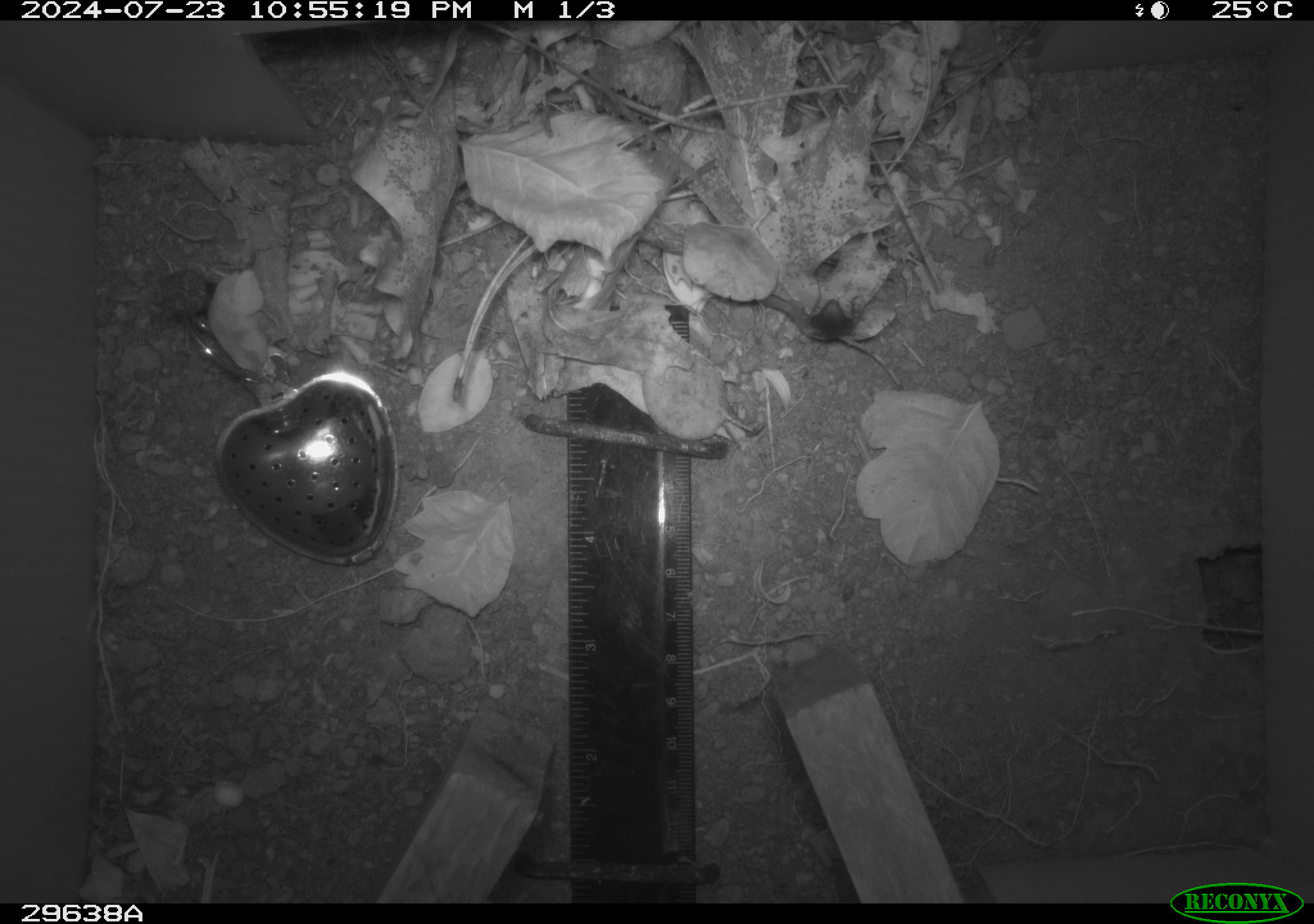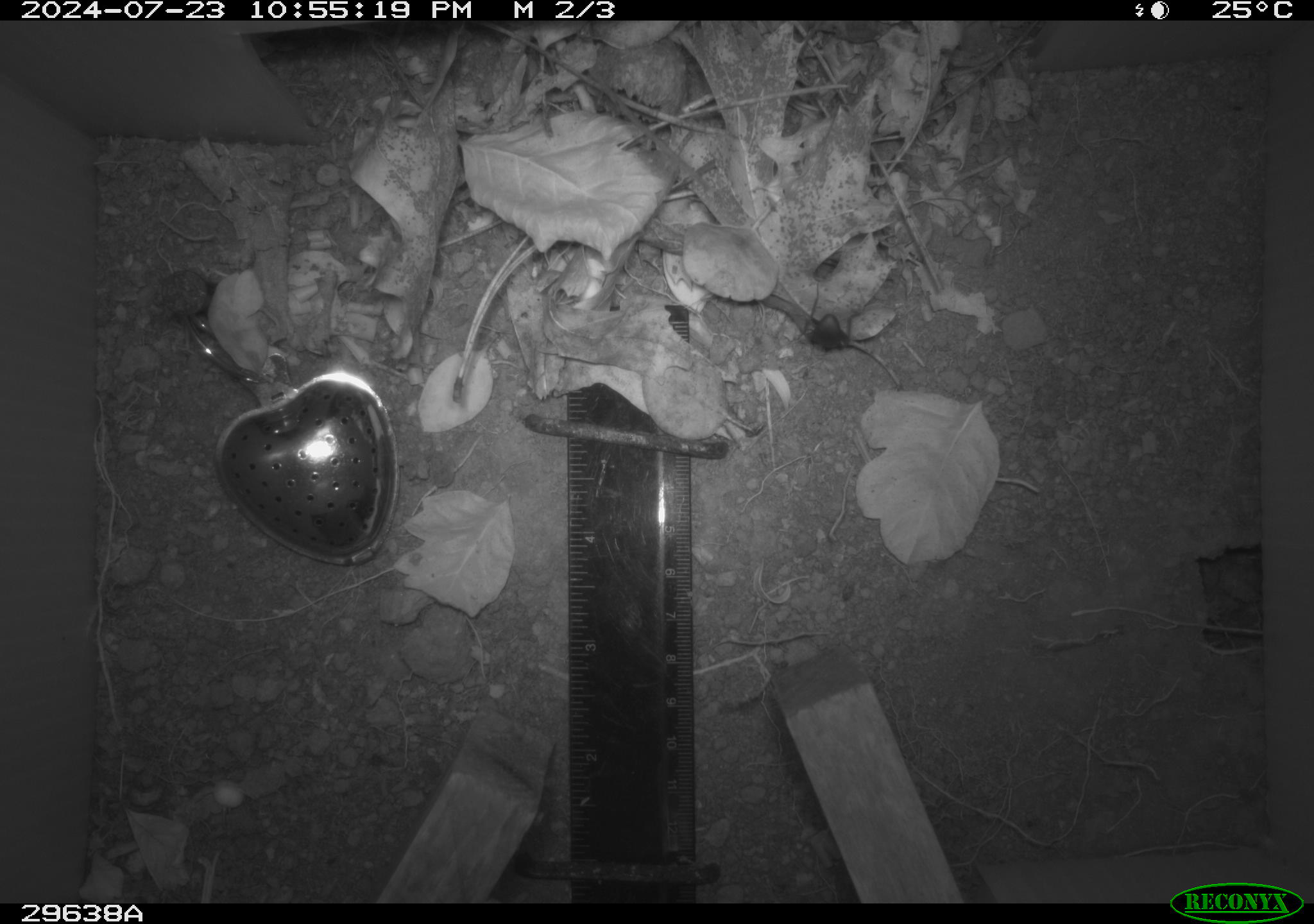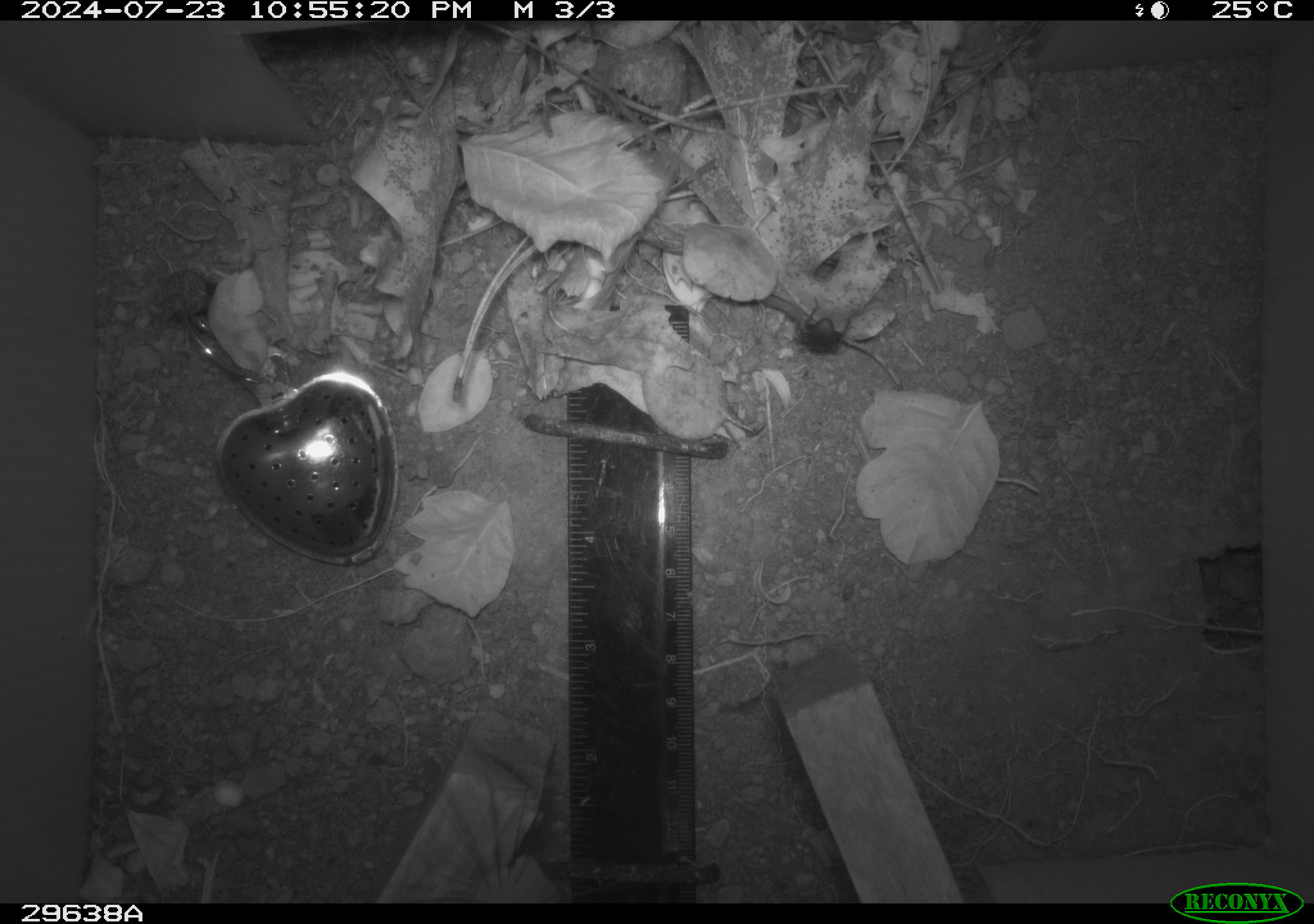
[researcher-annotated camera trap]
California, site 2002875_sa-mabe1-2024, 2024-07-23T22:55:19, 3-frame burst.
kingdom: Animalia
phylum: Arthropoda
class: Insecta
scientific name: Insecta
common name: insect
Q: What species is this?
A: Insect (Insecta).